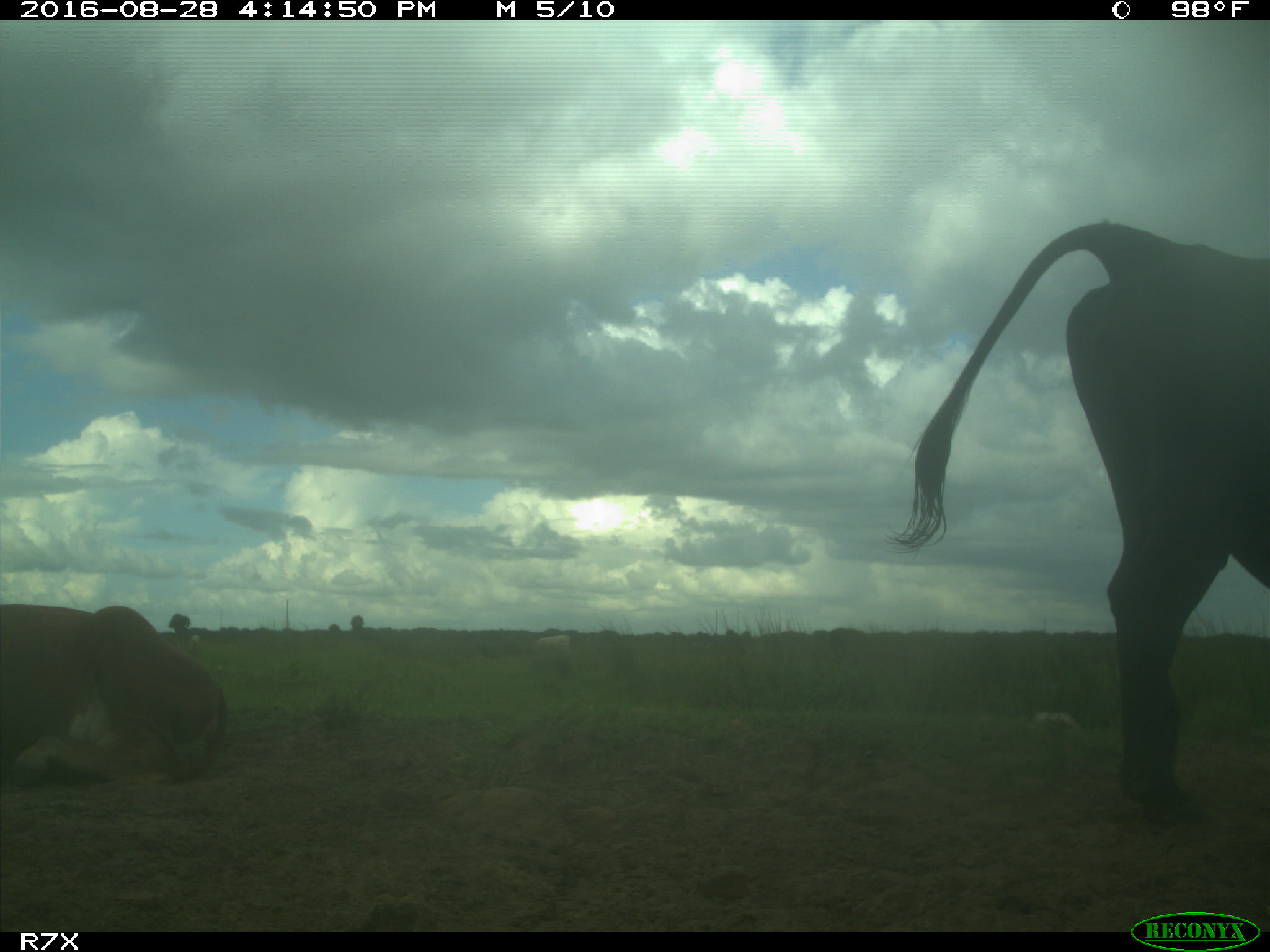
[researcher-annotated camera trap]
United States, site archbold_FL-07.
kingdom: Animalia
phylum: Chordata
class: Mammalia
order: Artiodactyla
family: Bovidae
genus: Bos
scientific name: Bos taurus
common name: domestic cow